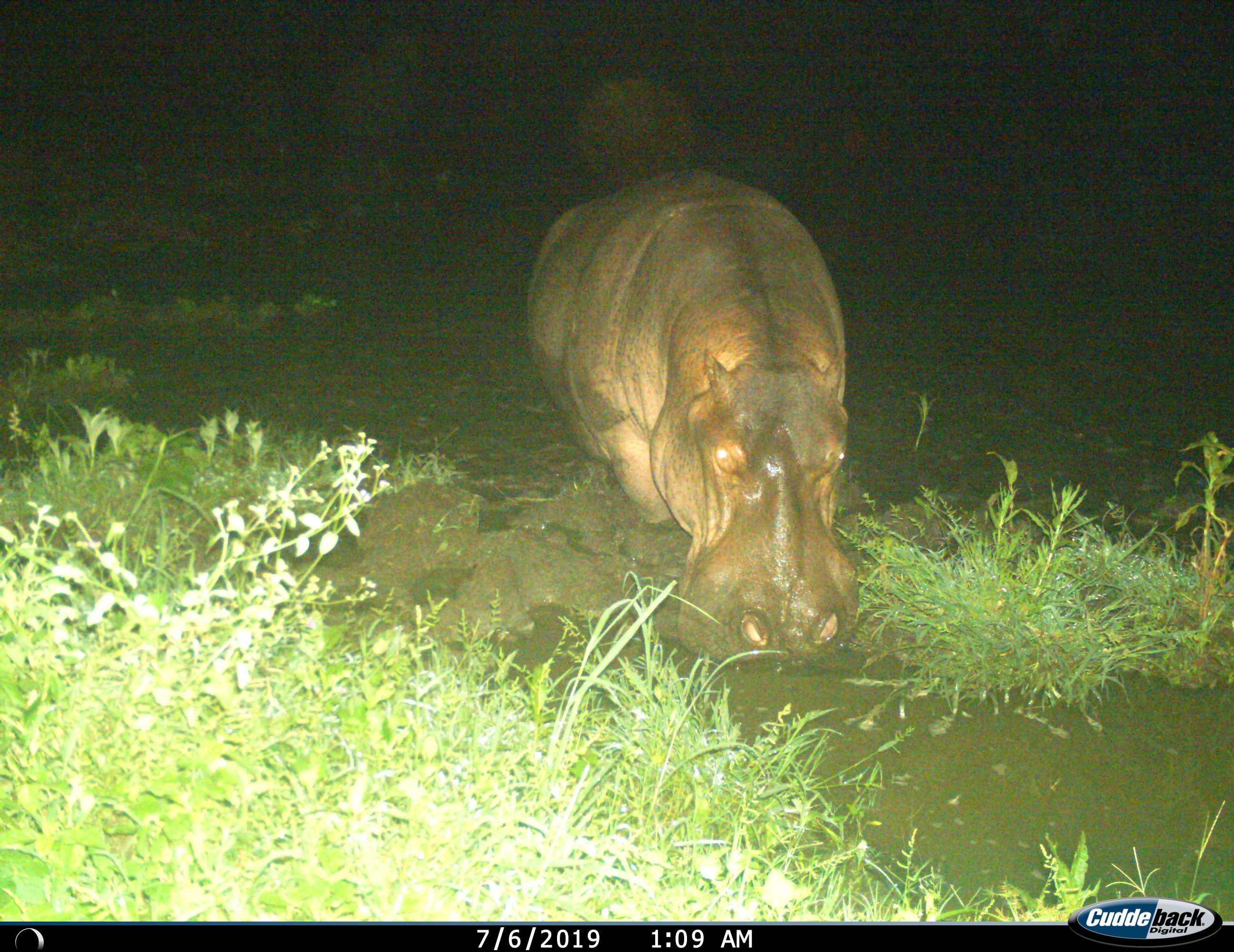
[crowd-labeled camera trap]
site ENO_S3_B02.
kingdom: Animalia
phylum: Chordata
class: Mammalia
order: Artiodactyla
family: Hippopotamidae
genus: Hippopotamus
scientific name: Hippopotamus amphibius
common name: hippopotamus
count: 1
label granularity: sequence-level